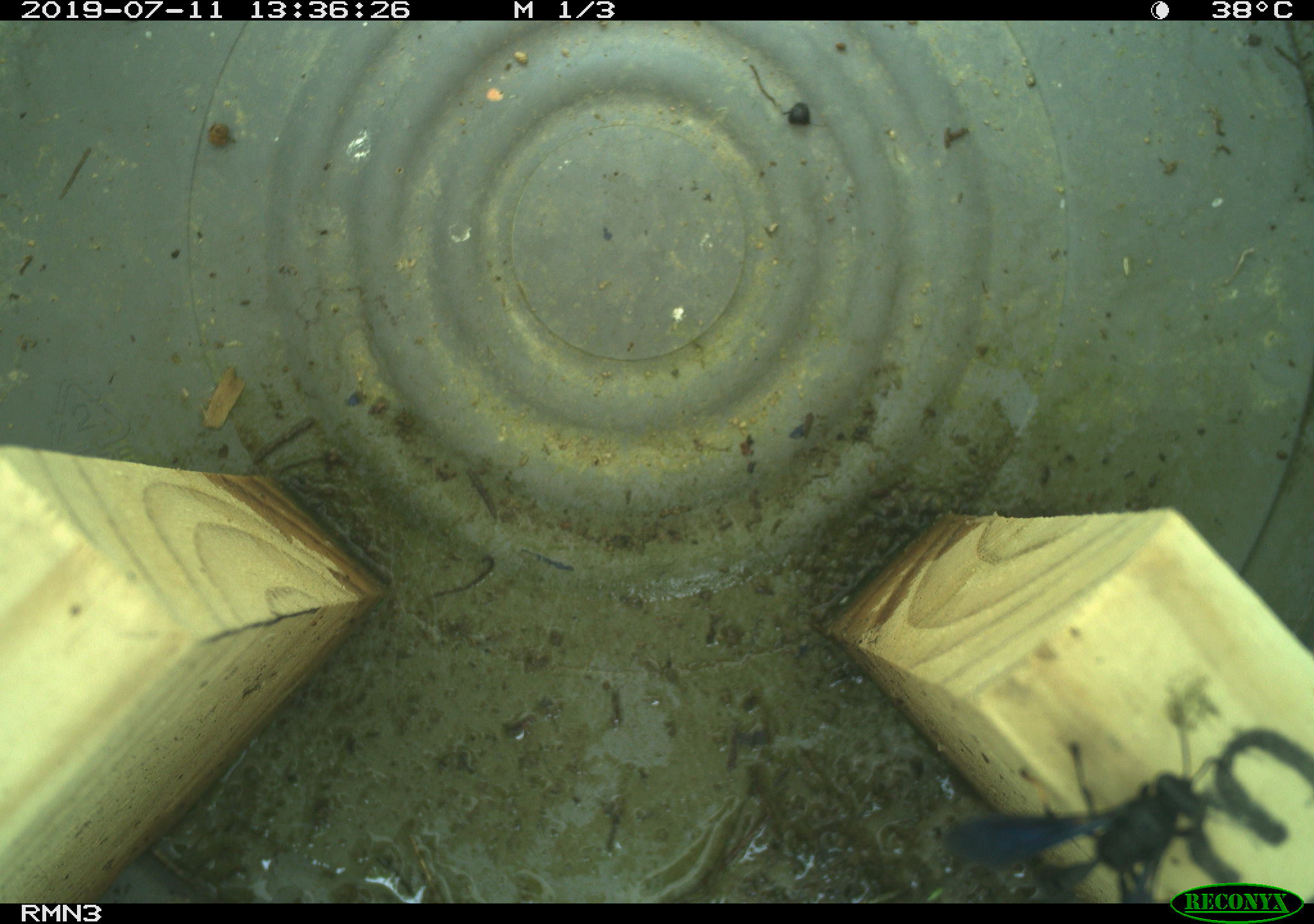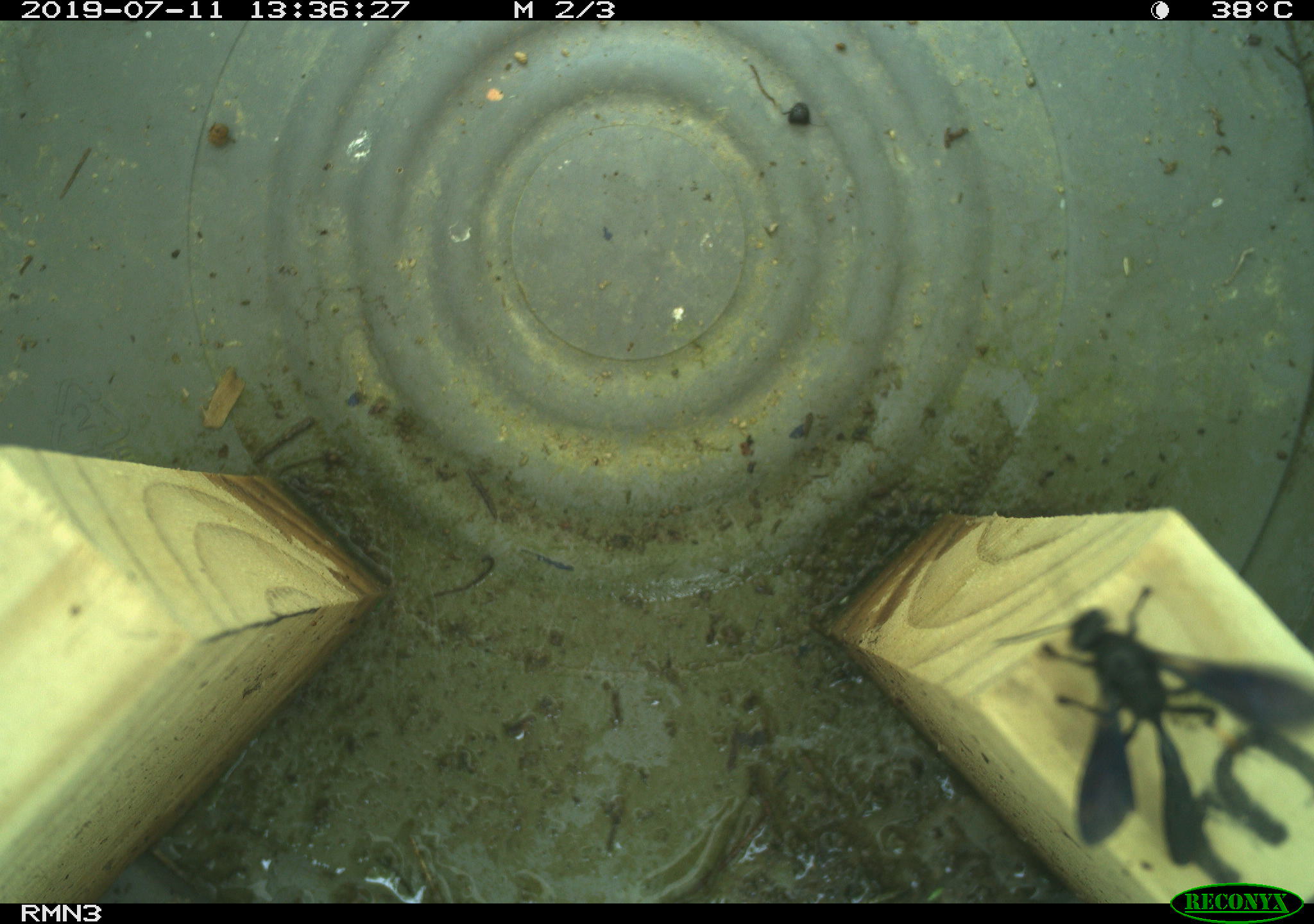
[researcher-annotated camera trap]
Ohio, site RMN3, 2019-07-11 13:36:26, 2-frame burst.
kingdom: Animalia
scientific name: Animalia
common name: animal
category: invertebrate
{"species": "invertebrate (animal) (Animalia)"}